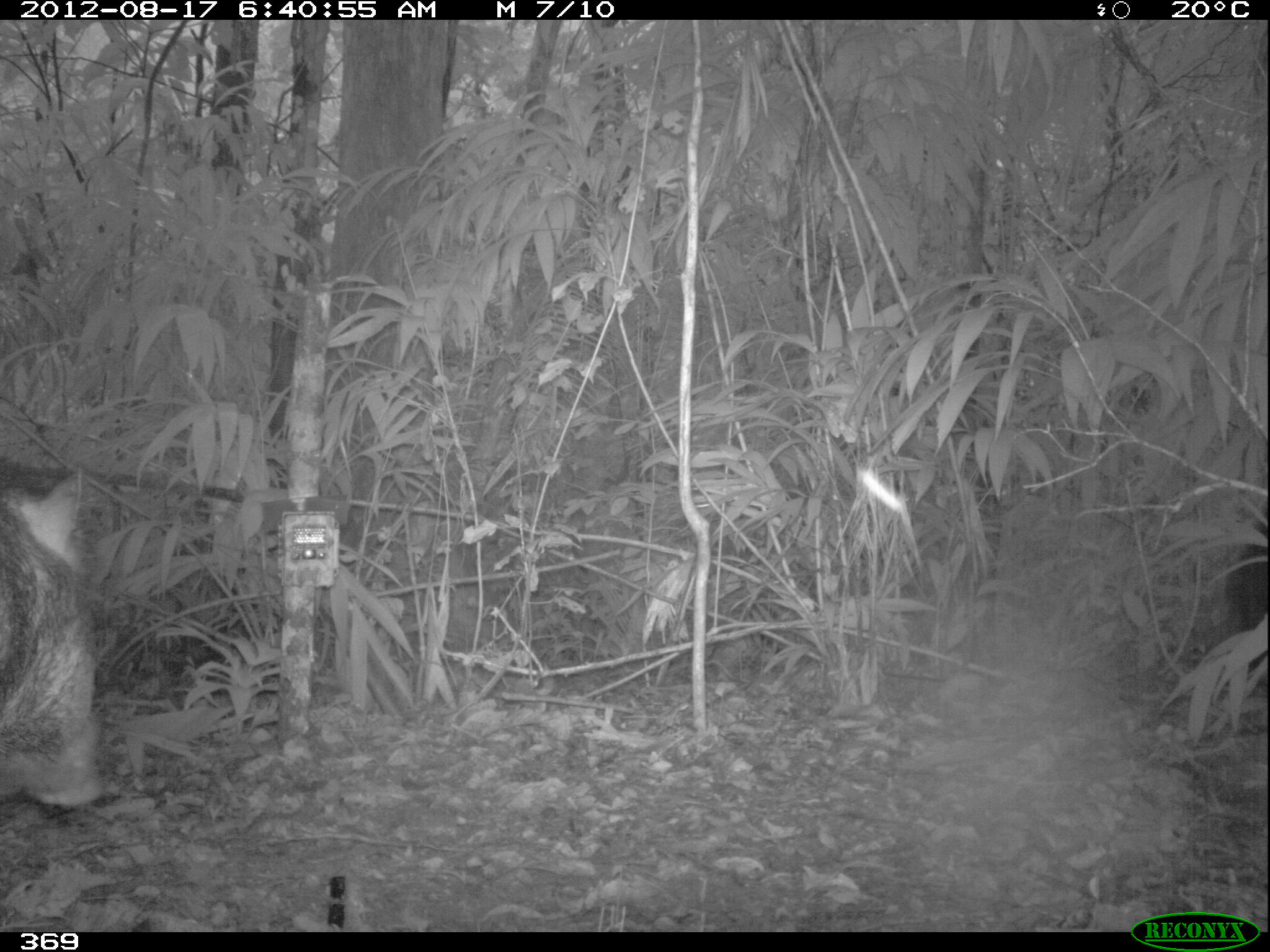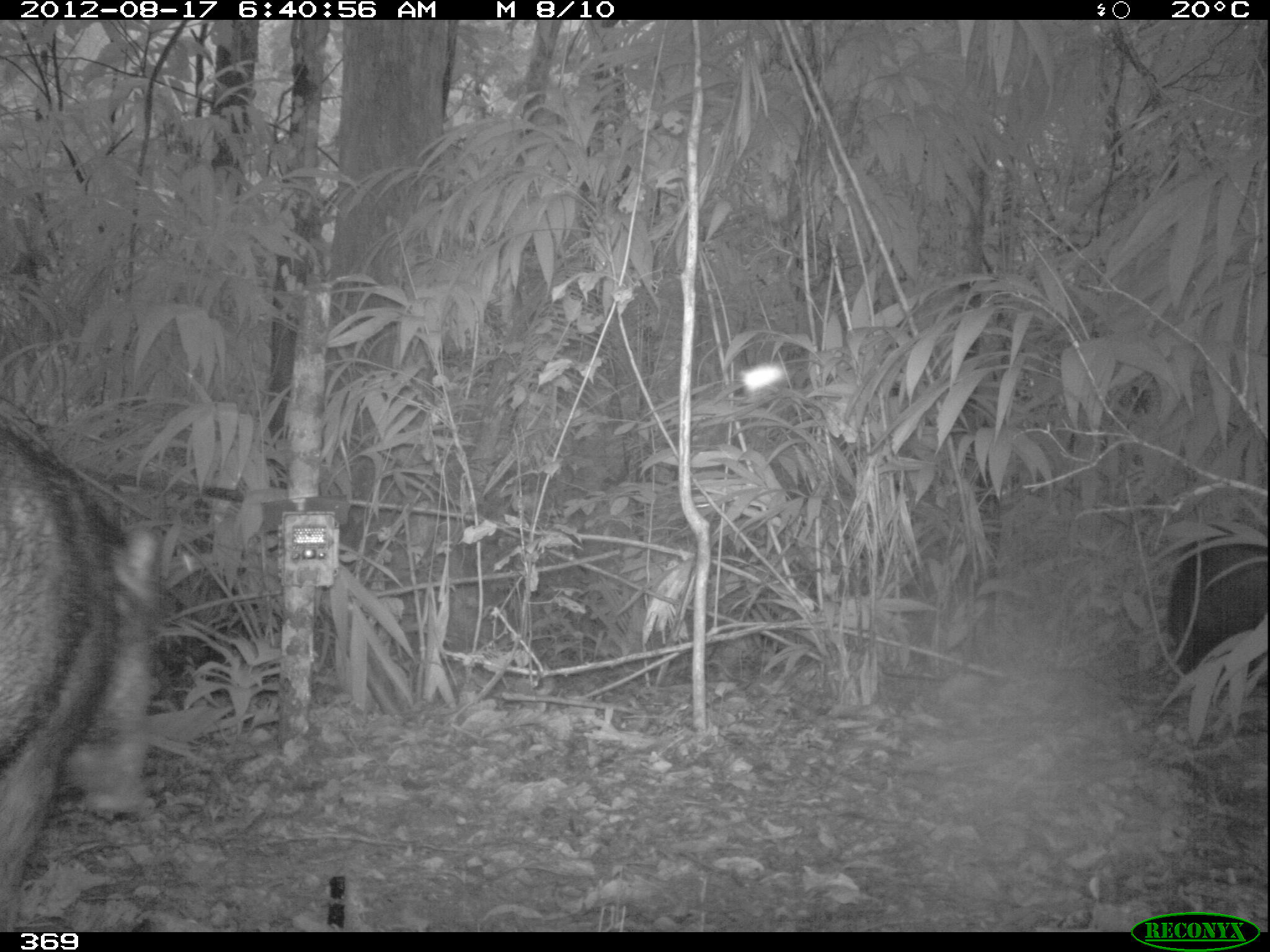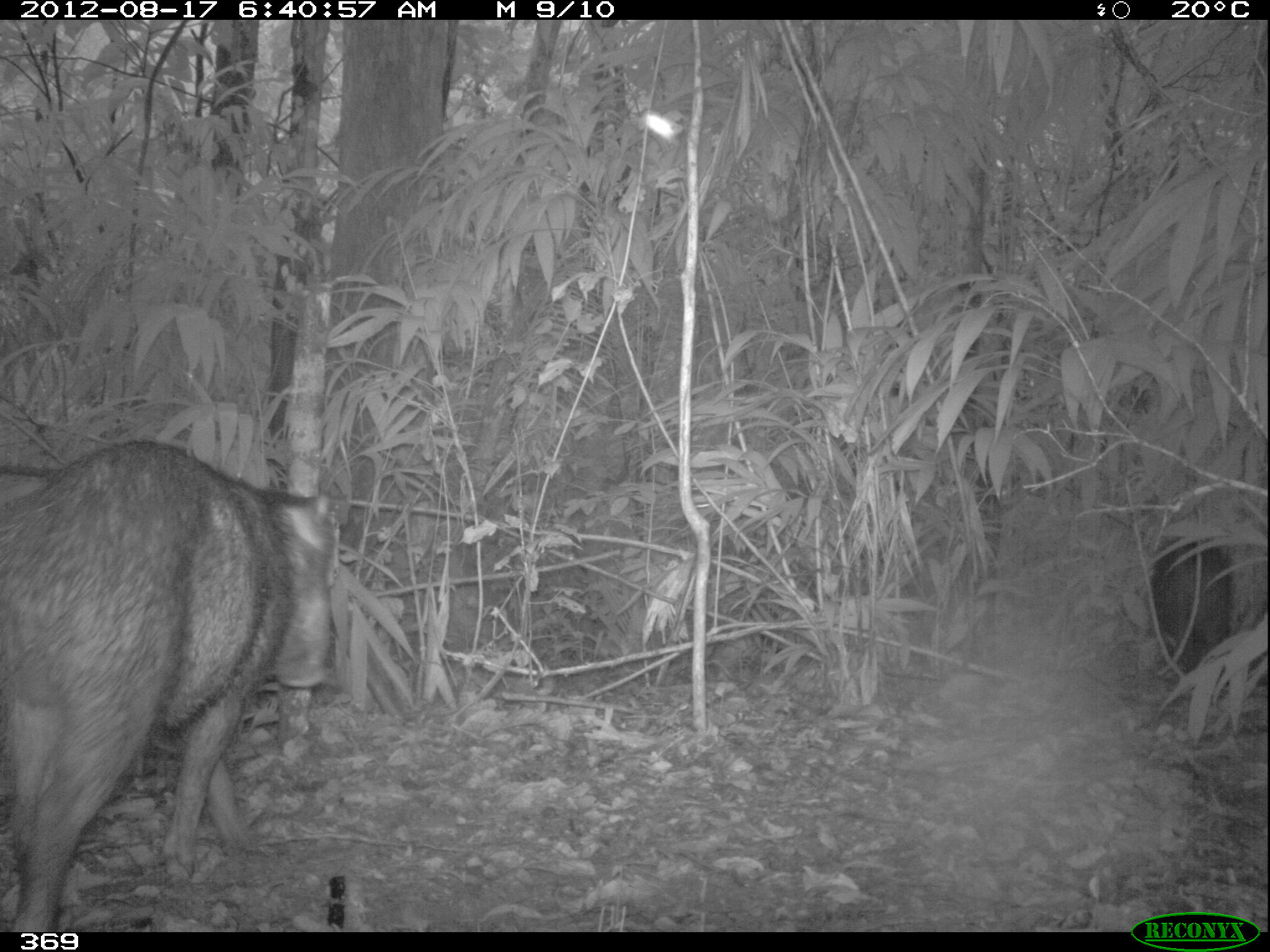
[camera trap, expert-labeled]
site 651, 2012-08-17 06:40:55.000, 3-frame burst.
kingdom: Animalia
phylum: Chordata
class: Mammalia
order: Artiodactyla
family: Tayassuidae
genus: Tayassu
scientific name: Tayassu pecari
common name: white-lipped peccary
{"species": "Tayassu pecari (white-lipped peccary)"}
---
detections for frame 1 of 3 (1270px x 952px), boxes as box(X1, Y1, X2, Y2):
tayassu pecari: box(0, 467, 104, 807)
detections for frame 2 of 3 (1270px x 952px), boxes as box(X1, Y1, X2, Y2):
tayassu pecari: box(0, 415, 157, 931); box(1164, 539, 1266, 695)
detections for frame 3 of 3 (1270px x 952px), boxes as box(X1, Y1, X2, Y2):
tayassu pecari: box(0, 438, 339, 930); box(1144, 534, 1235, 675); box(0, 466, 47, 505)